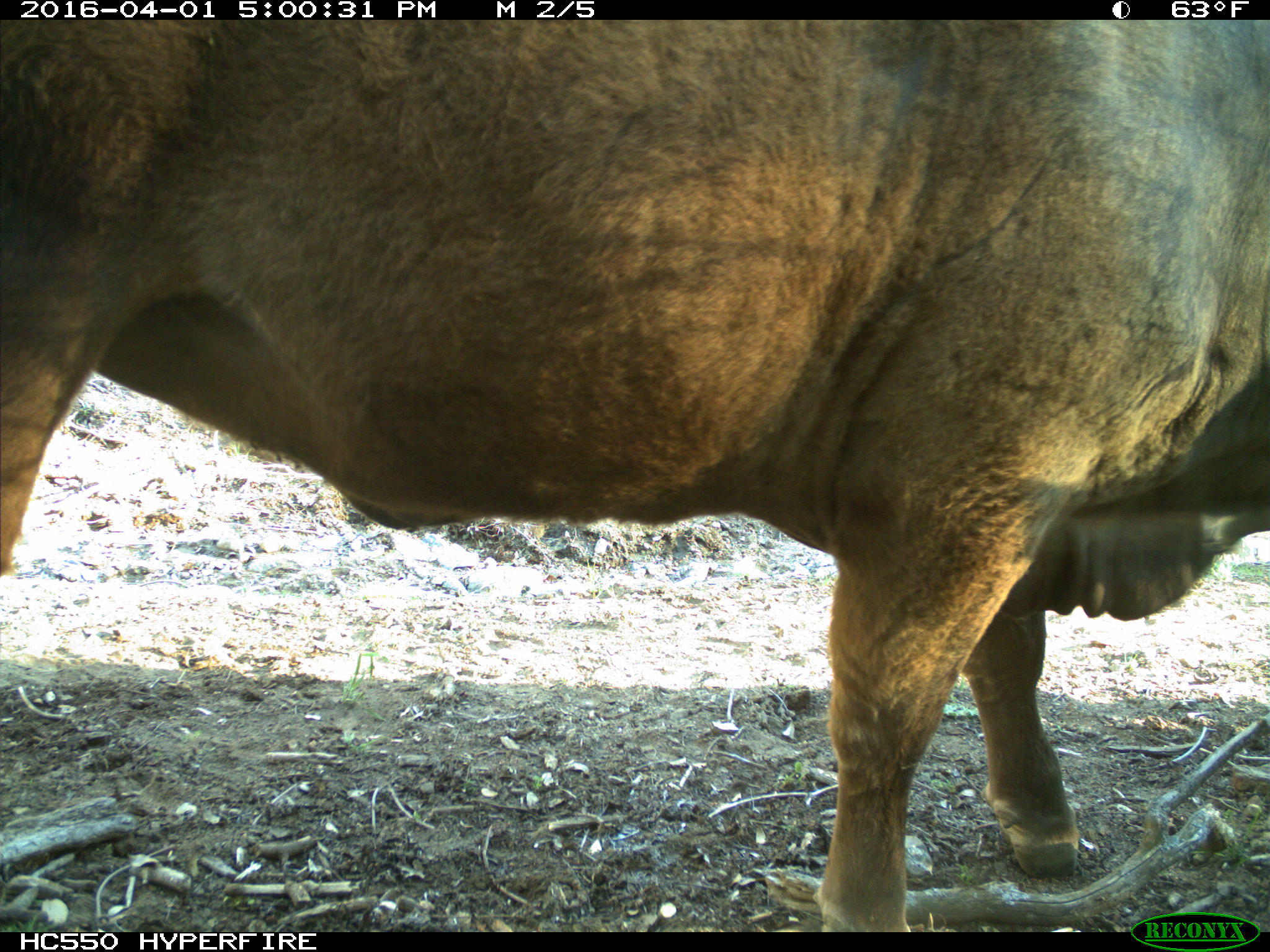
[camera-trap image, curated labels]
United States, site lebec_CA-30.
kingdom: Animalia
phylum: Chordata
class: Mammalia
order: Artiodactyla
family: Bovidae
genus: Bos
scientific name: Bos taurus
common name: domestic cow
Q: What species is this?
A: Bos taurus (domestic cow).